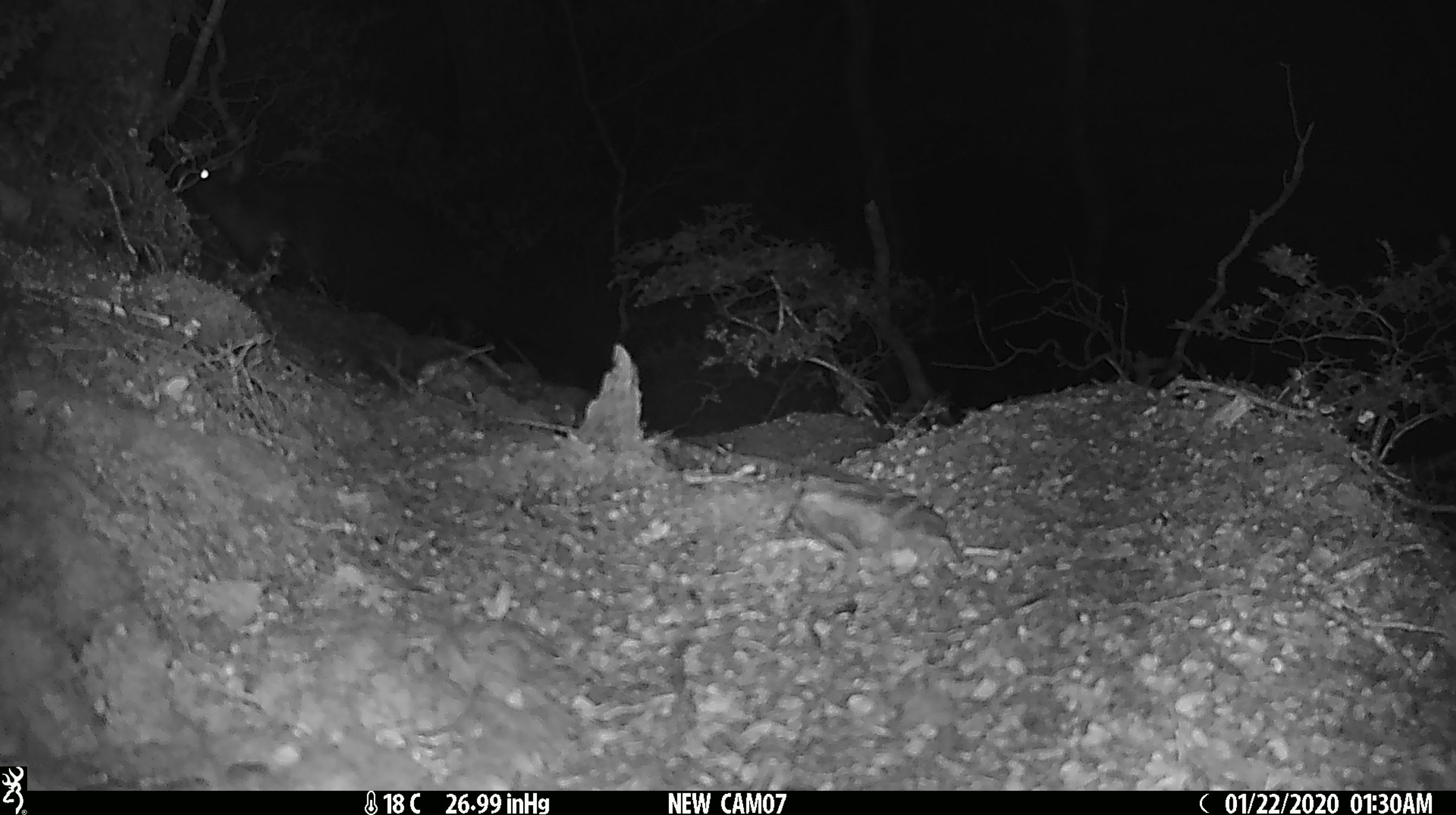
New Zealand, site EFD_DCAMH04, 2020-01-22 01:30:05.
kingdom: Animalia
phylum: Chordata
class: Mammalia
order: Rodentia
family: Muridae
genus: Rattus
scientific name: Rattus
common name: rat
Rat (Rattus).